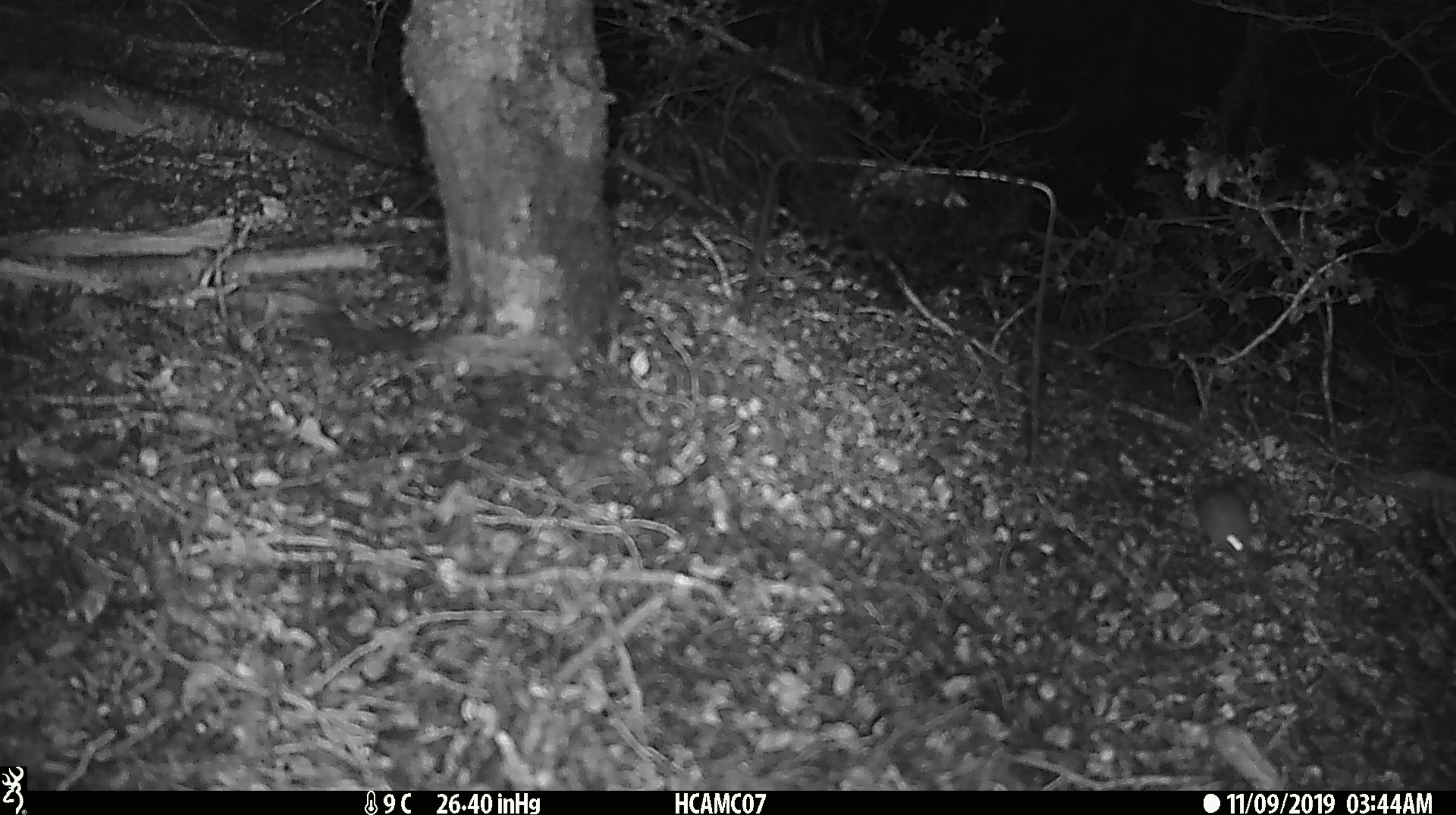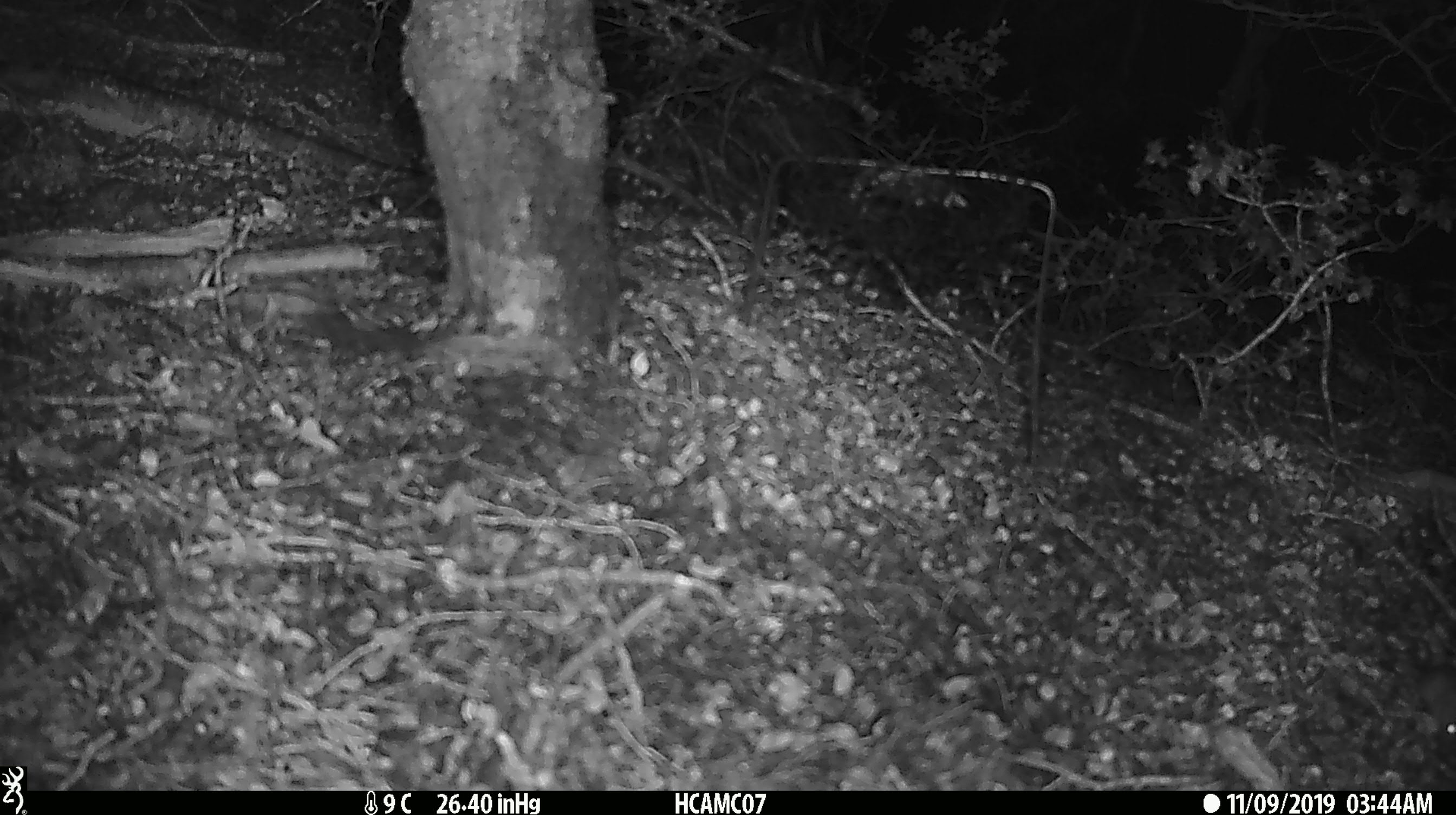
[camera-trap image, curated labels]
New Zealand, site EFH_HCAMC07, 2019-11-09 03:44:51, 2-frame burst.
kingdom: Animalia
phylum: Chordata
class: Mammalia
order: Rodentia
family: Muridae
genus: Mus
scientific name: Mus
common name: mouse